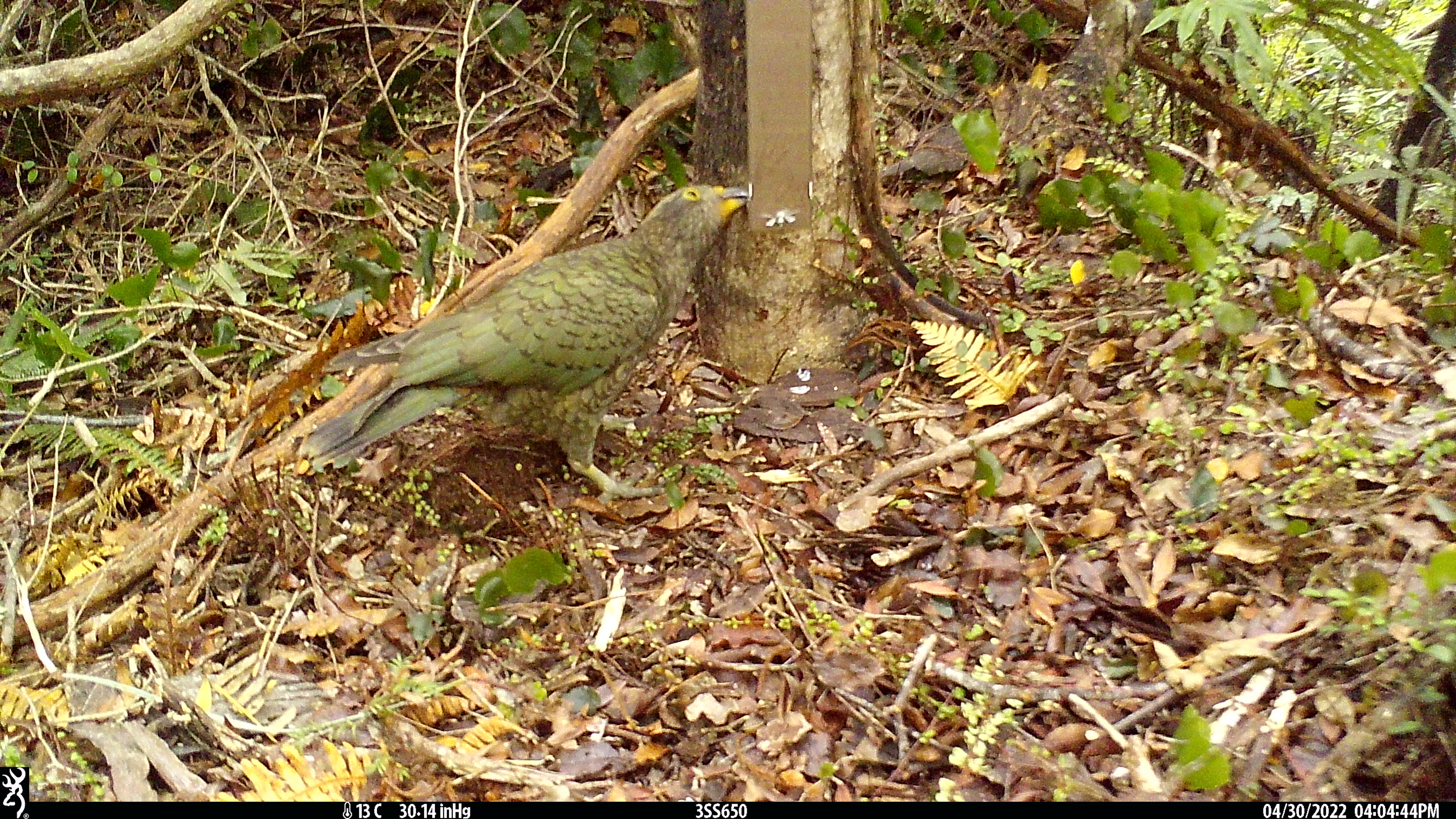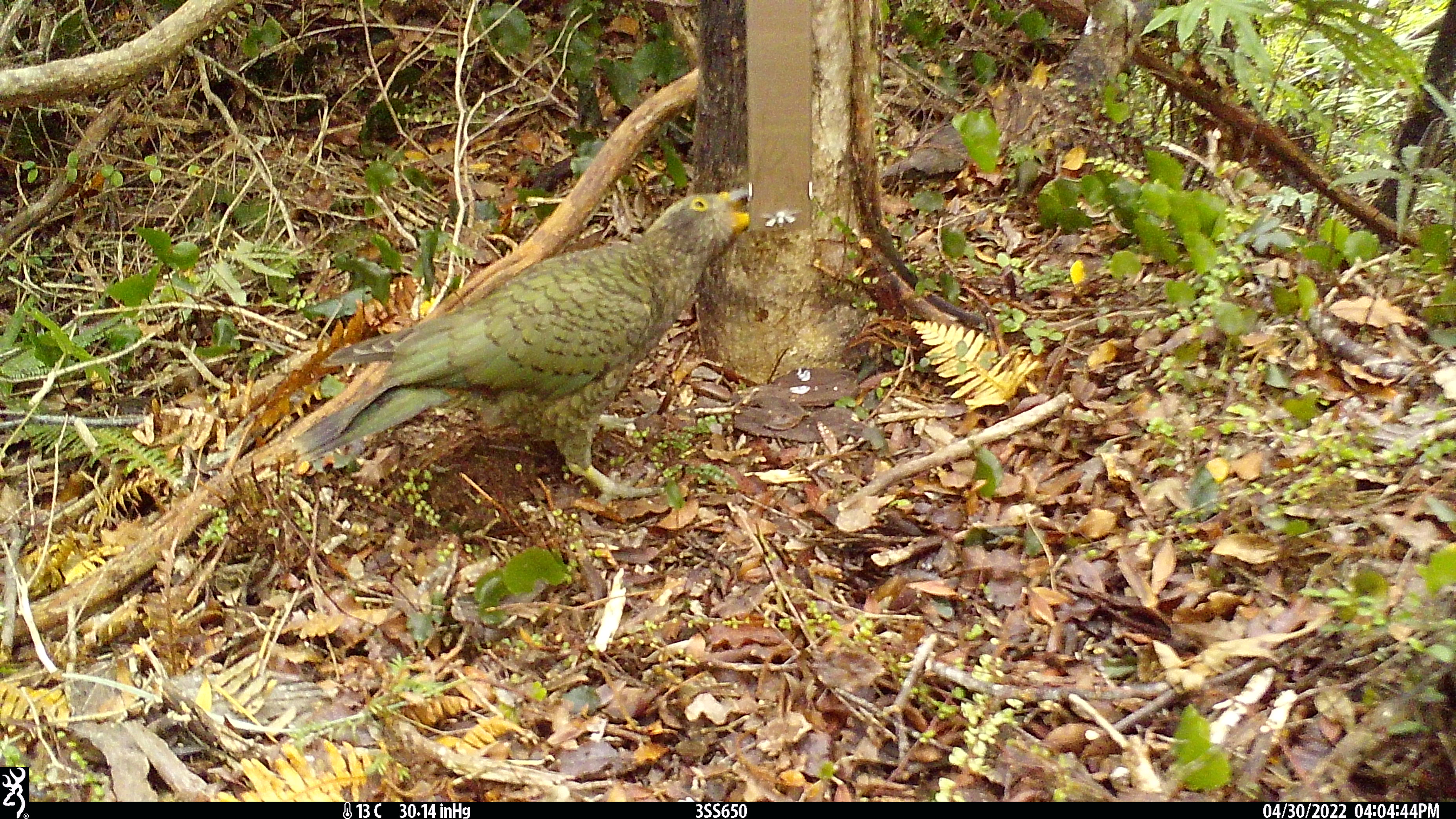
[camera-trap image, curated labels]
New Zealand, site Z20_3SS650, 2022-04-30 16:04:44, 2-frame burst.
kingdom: Animalia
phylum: Chordata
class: Aves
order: Psittaciformes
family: Strigopidae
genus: Nestor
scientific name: Nestor notabilis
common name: kea